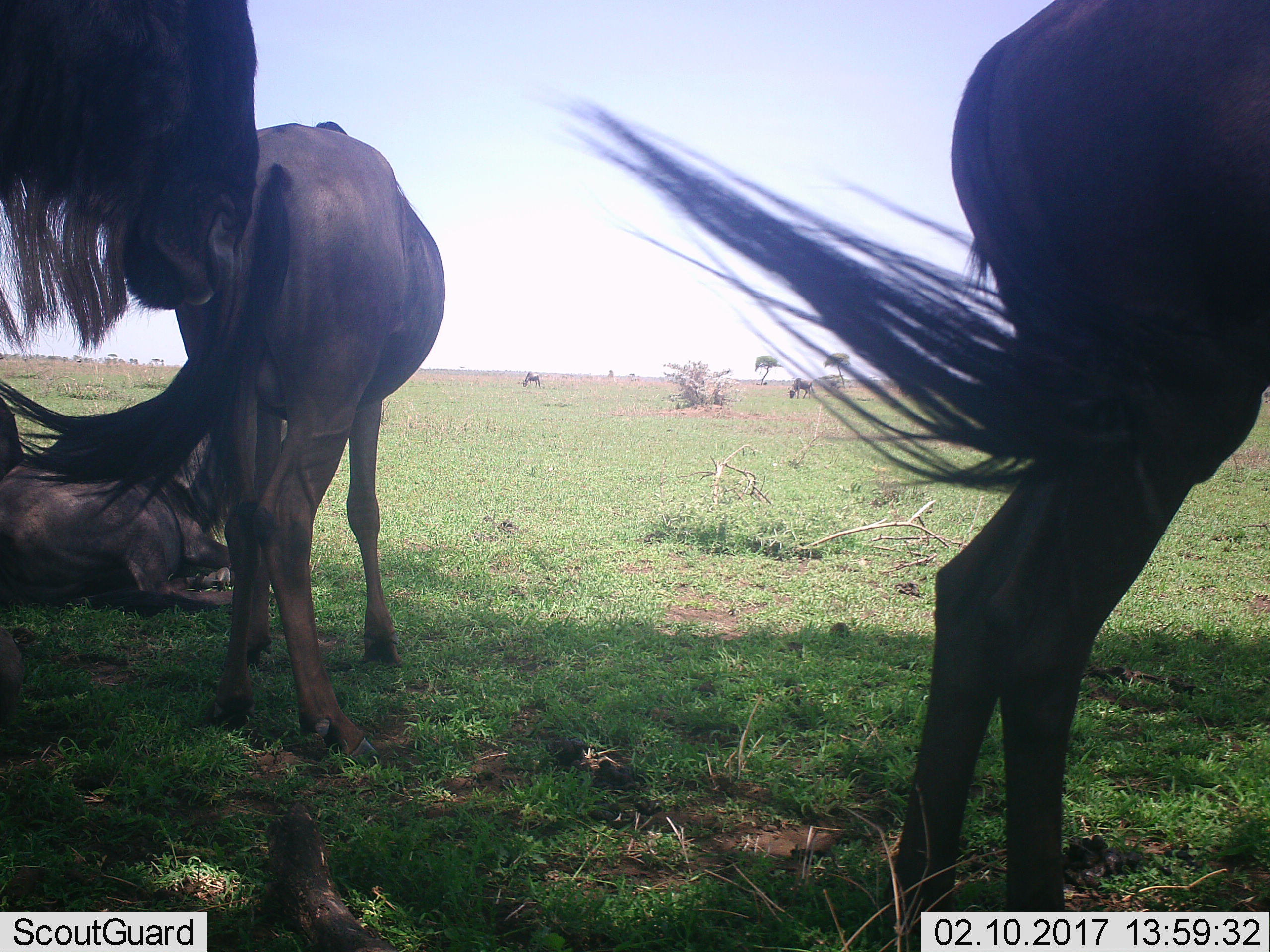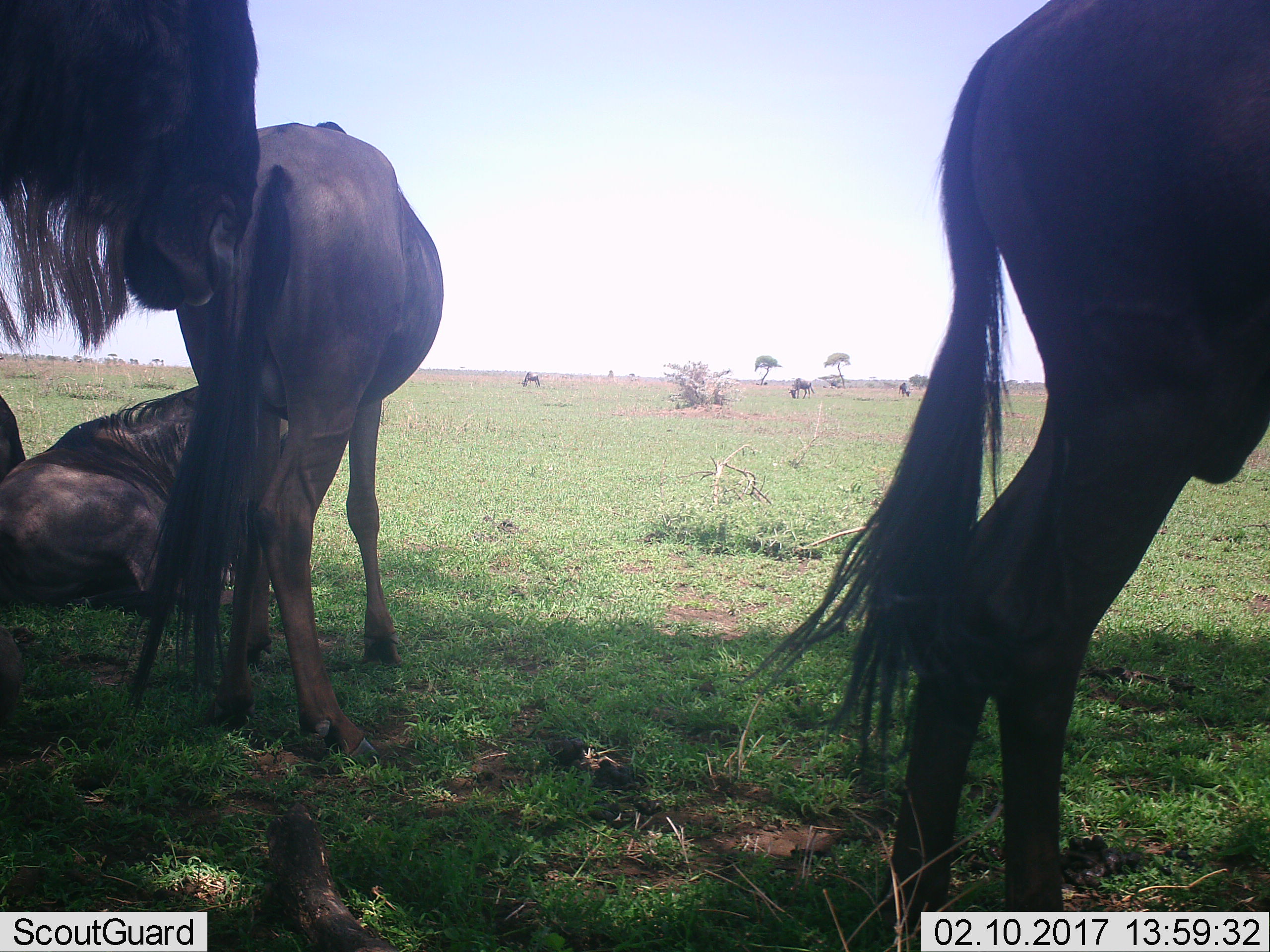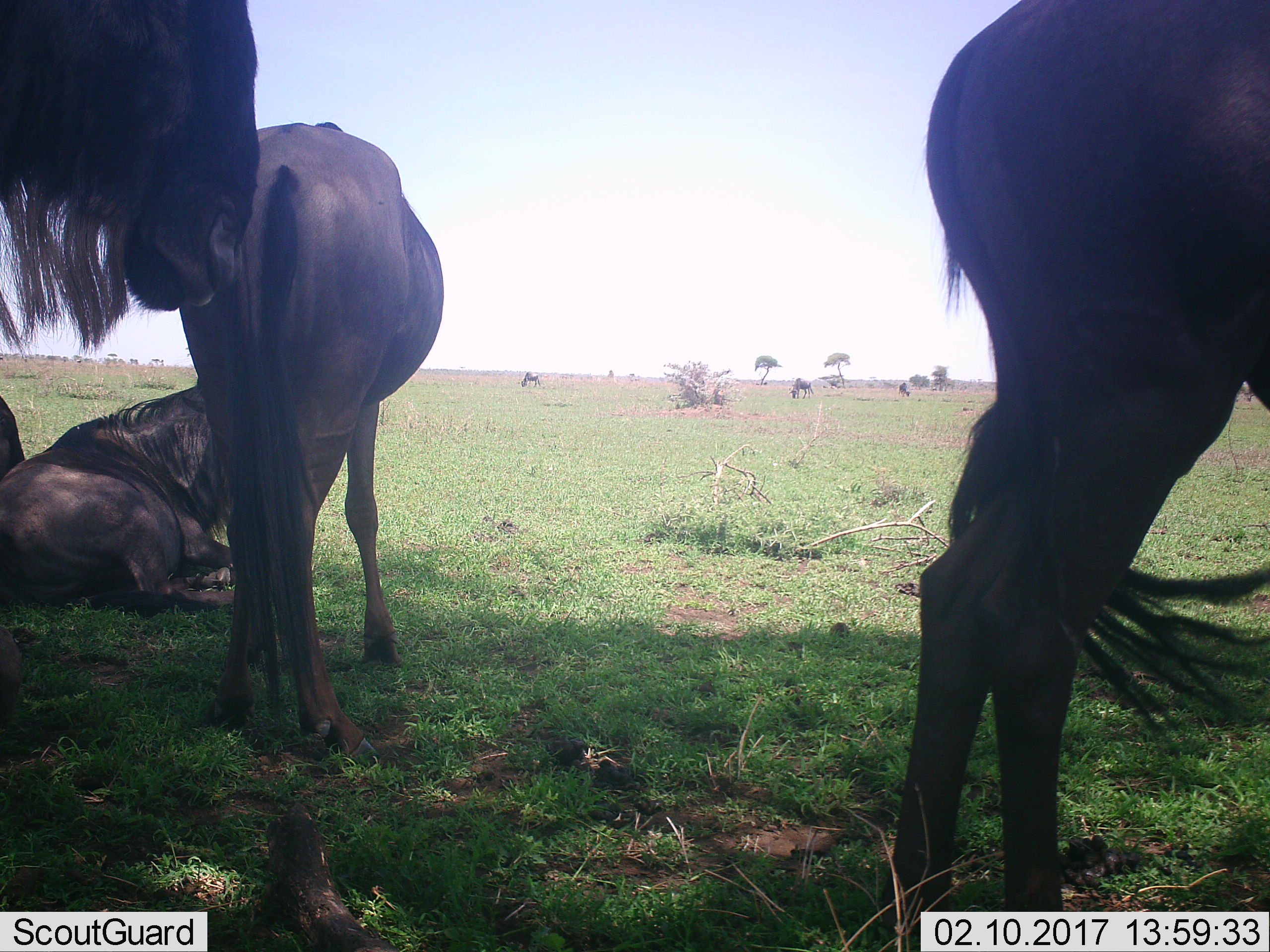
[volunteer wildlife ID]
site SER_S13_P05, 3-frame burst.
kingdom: Animalia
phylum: Chordata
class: Mammalia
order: Artiodactyla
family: Bovidae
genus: Connochaetes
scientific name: Connochaetes taurinus taurinus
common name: blue wildebeest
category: wildebeestblue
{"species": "wildebeestblue (blue wildebeest) (Connochaetes taurinus taurinus)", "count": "6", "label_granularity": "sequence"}